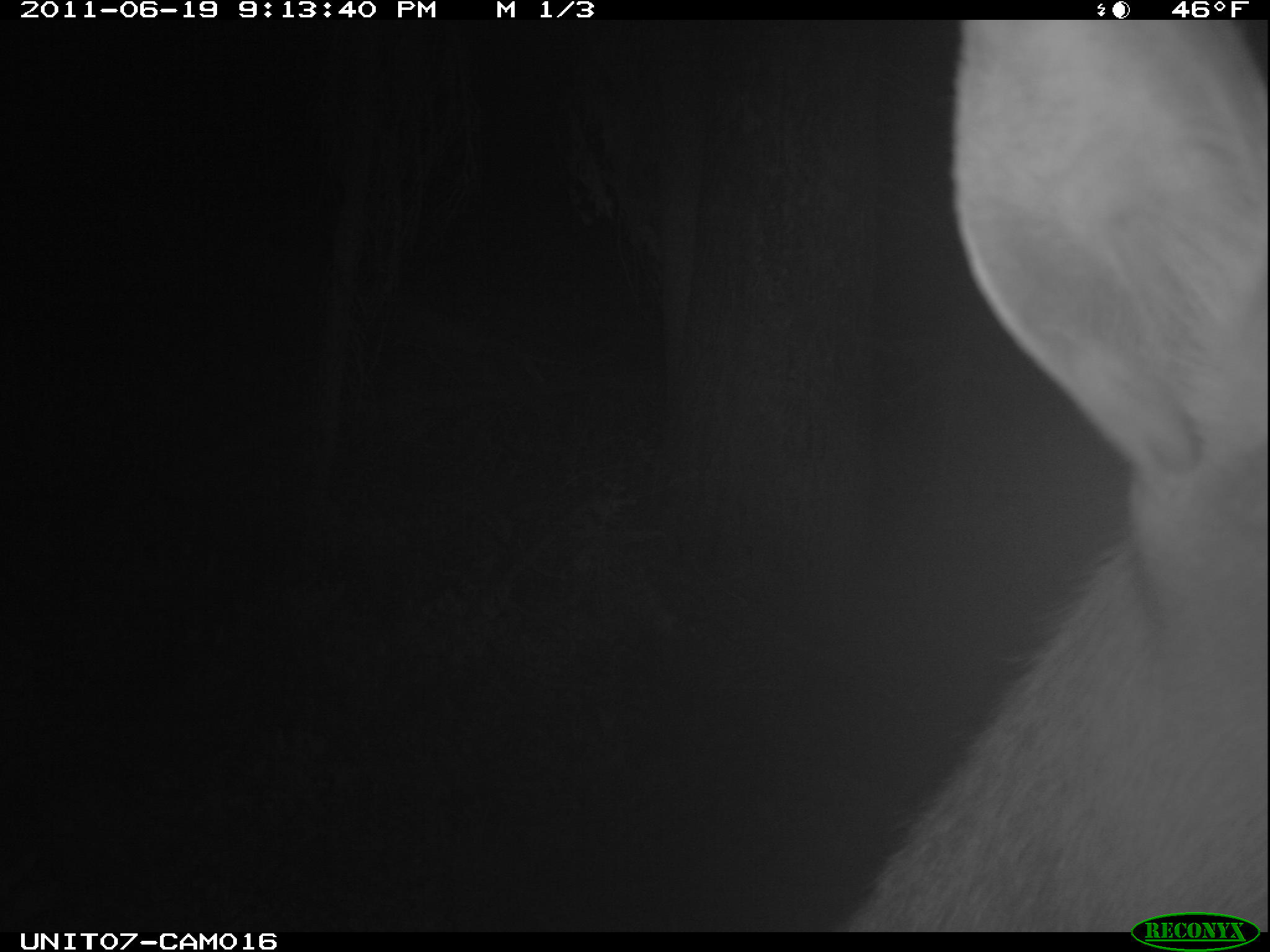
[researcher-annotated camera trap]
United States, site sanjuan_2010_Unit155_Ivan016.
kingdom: Animalia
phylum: Chordata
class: Mammalia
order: Artiodactyla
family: Cervidae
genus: Cervus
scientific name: Cervus elaphus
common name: red deer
Cervus elaphus (red deer).